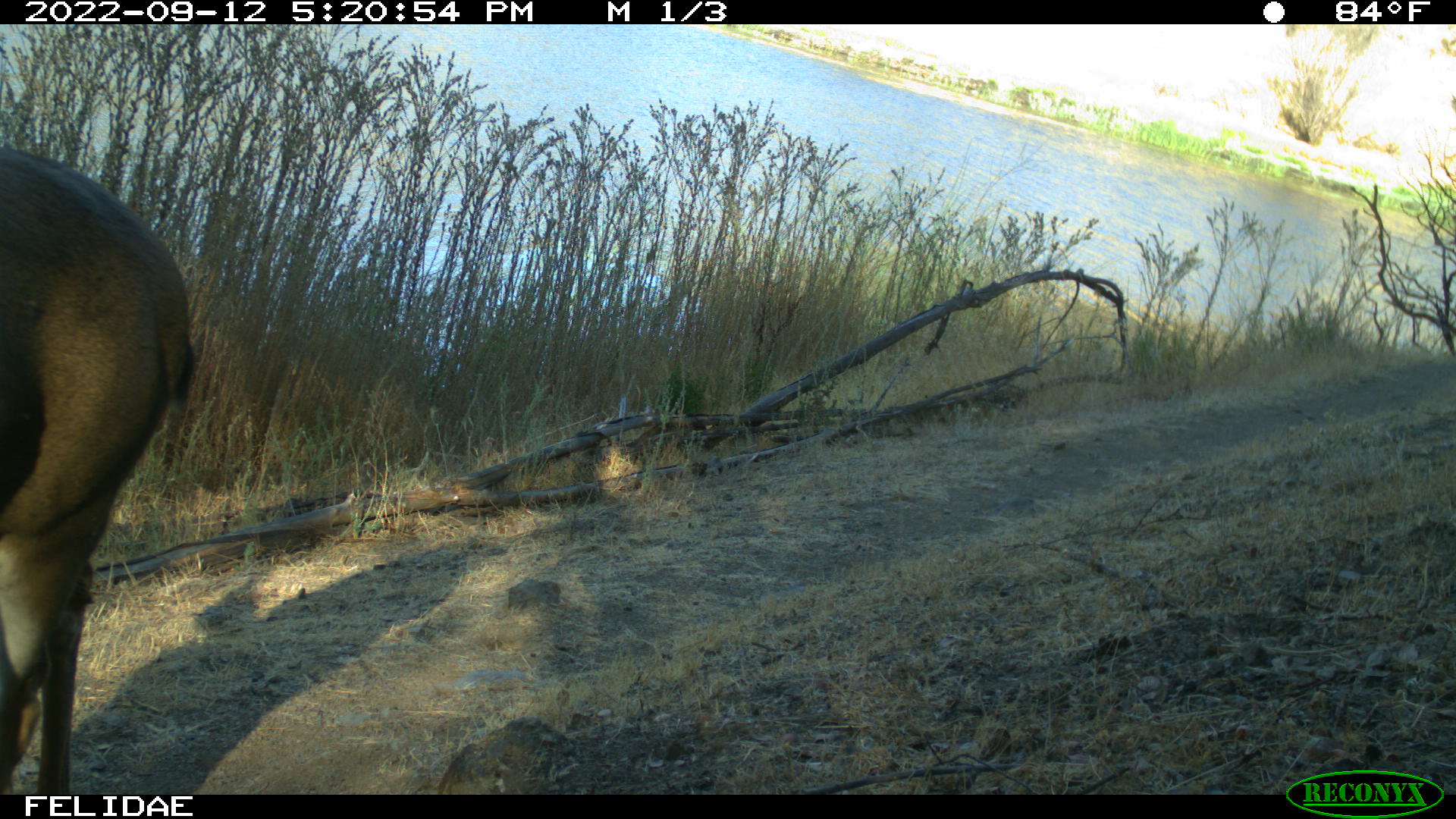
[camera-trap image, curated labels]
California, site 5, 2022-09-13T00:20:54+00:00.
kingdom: Animalia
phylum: Chordata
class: Mammalia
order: Artiodactyla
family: Cervidae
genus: Odocoileus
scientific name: Odocoileus hemionus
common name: mule deer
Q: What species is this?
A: Mule deer (Odocoileus hemionus).